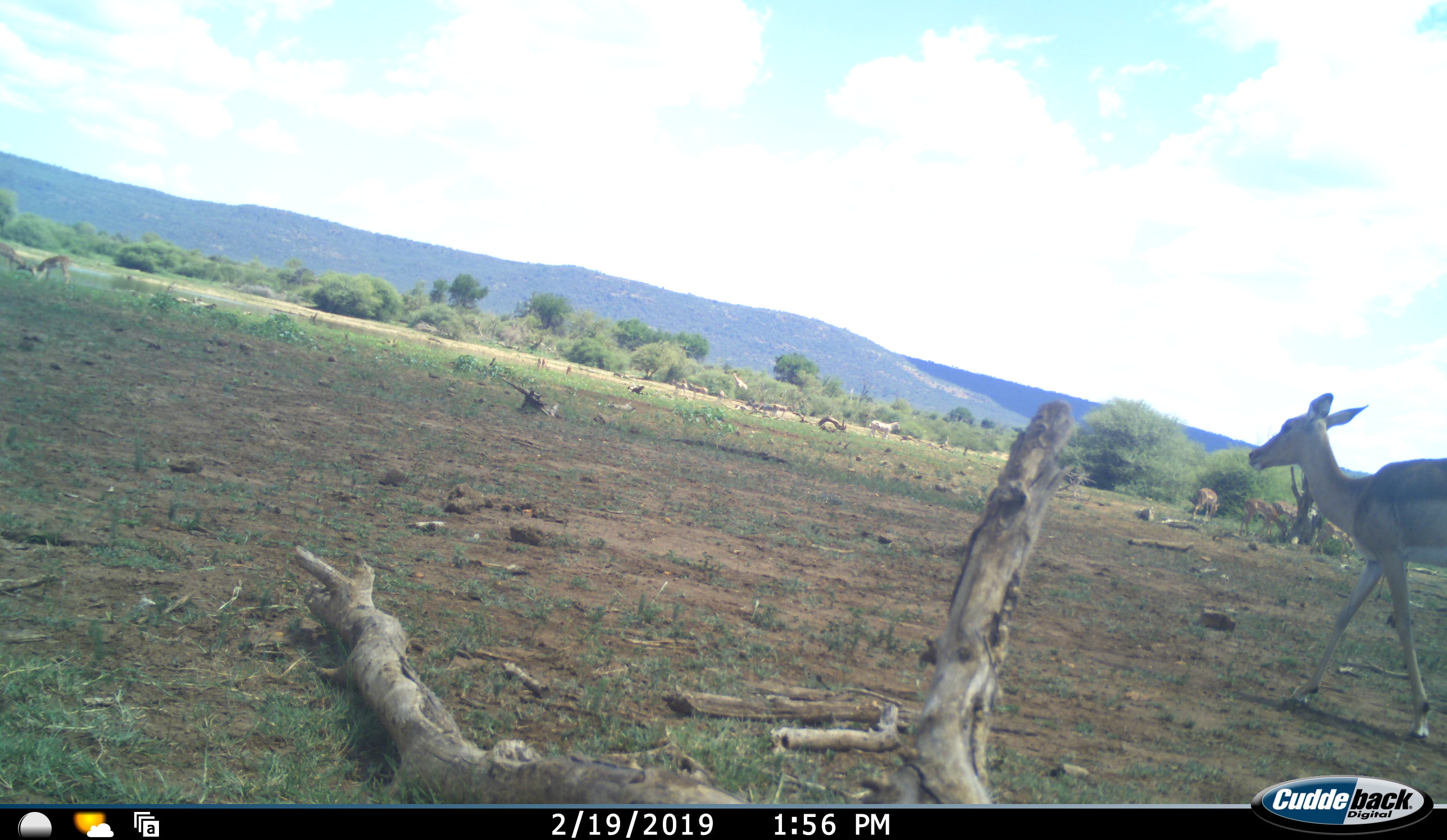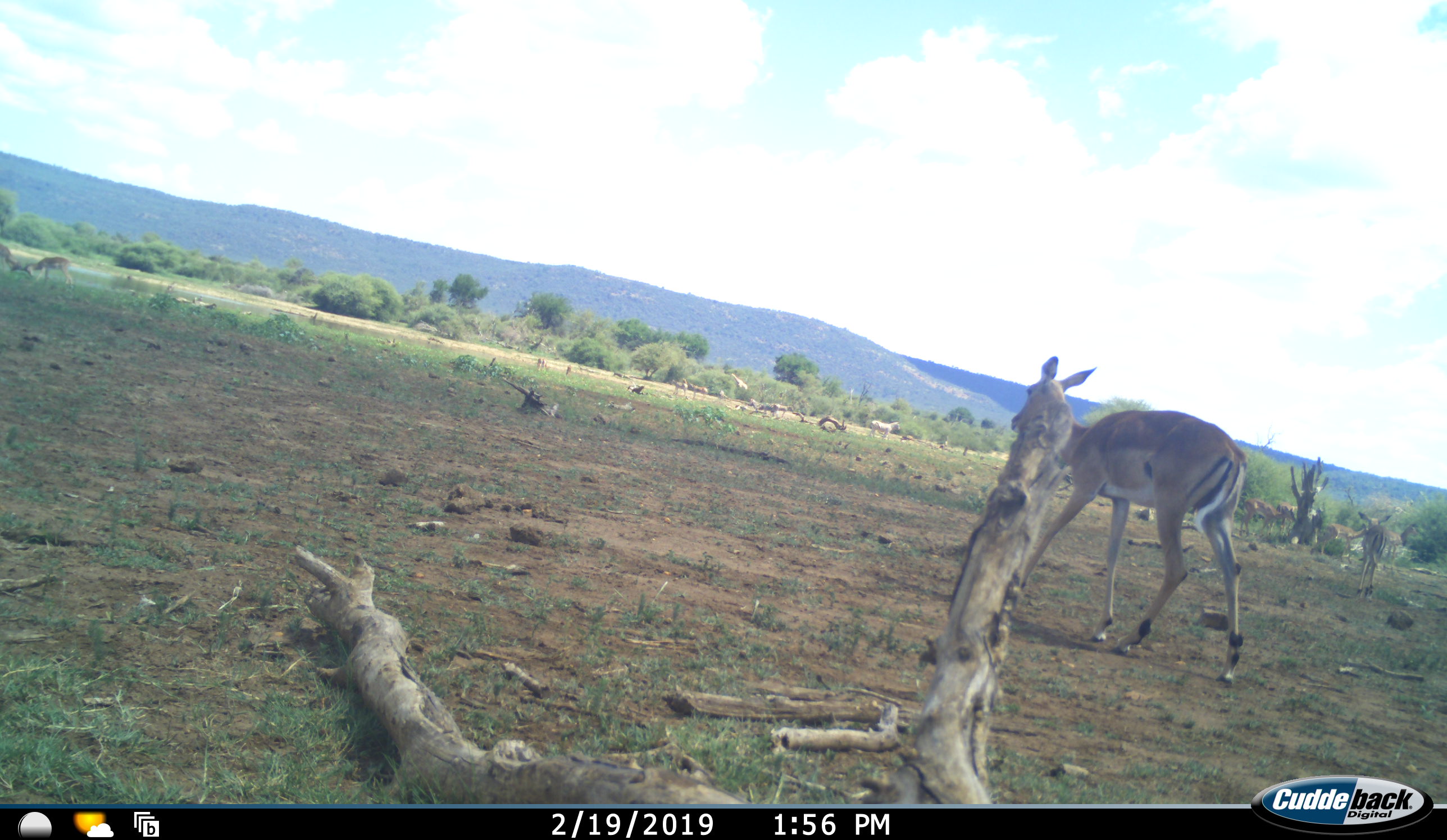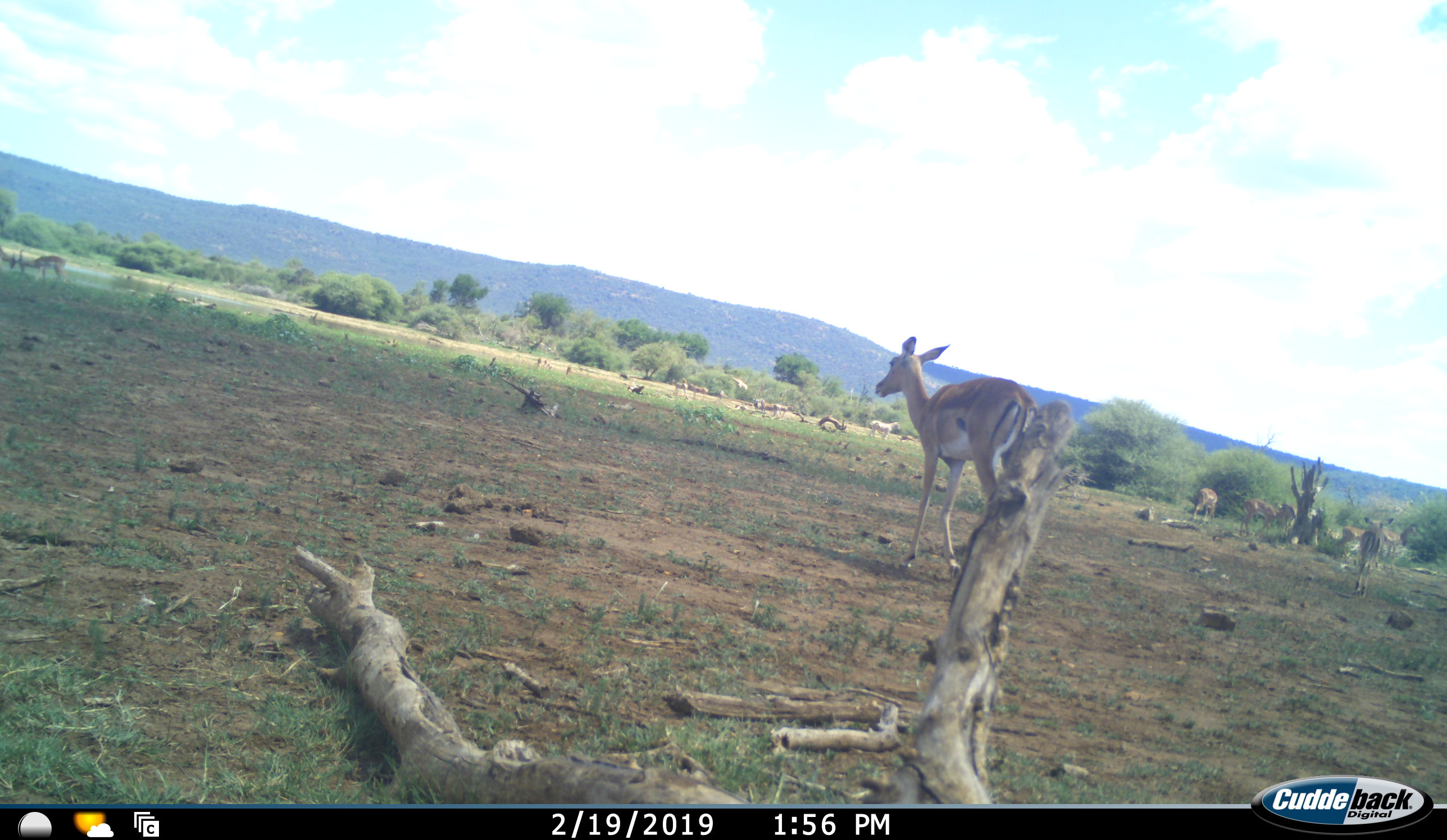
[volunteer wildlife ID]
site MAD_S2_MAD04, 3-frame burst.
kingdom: Animalia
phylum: Chordata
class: Mammalia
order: Artiodactyla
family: Bovidae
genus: Aepyceros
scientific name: Aepyceros melampus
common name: impala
Impala (Aepyceros melampus), count 9. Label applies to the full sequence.